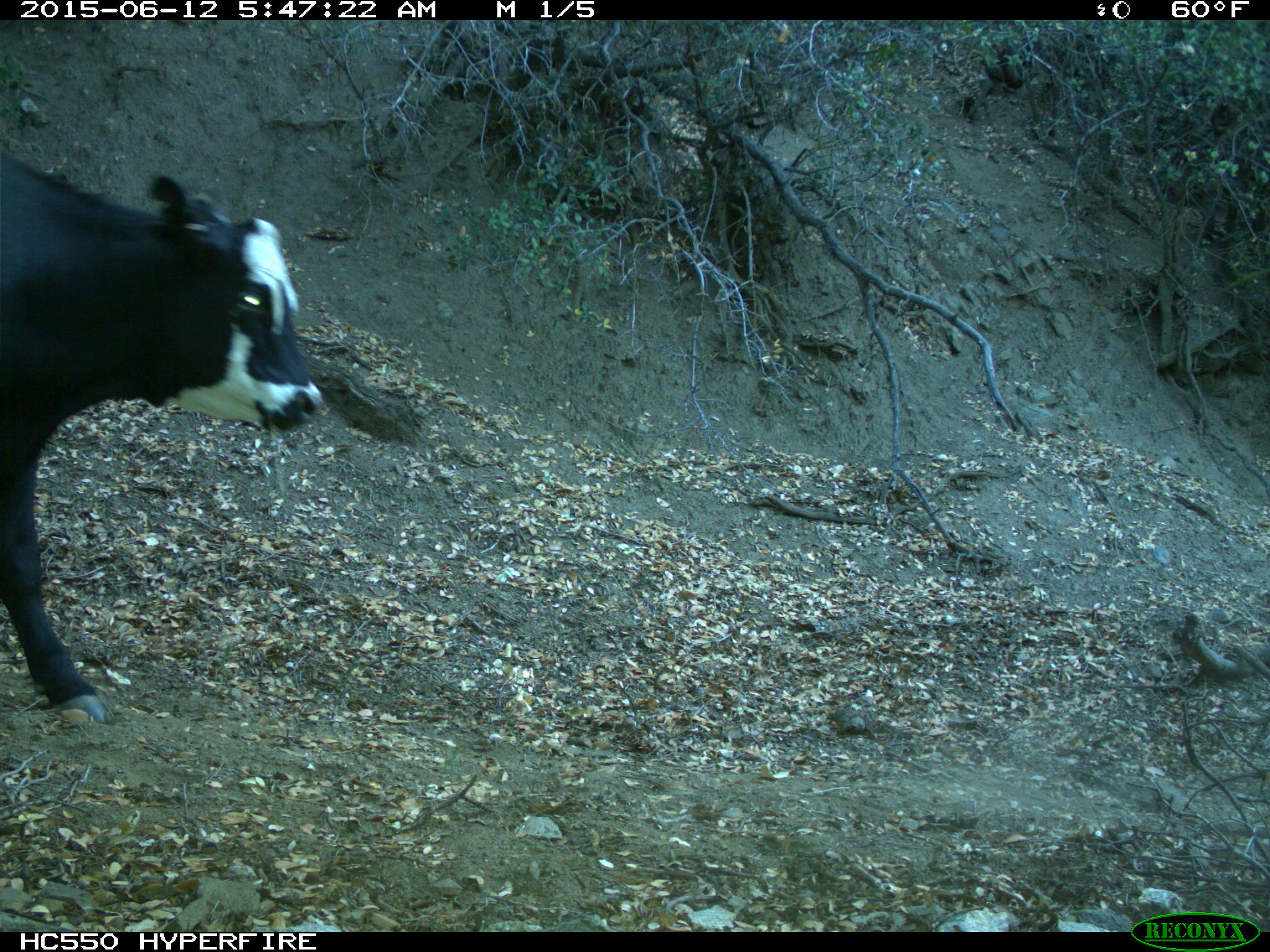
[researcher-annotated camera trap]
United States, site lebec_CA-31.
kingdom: Animalia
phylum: Chordata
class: Mammalia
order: Artiodactyla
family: Bovidae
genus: Bos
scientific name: Bos taurus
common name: domestic cow